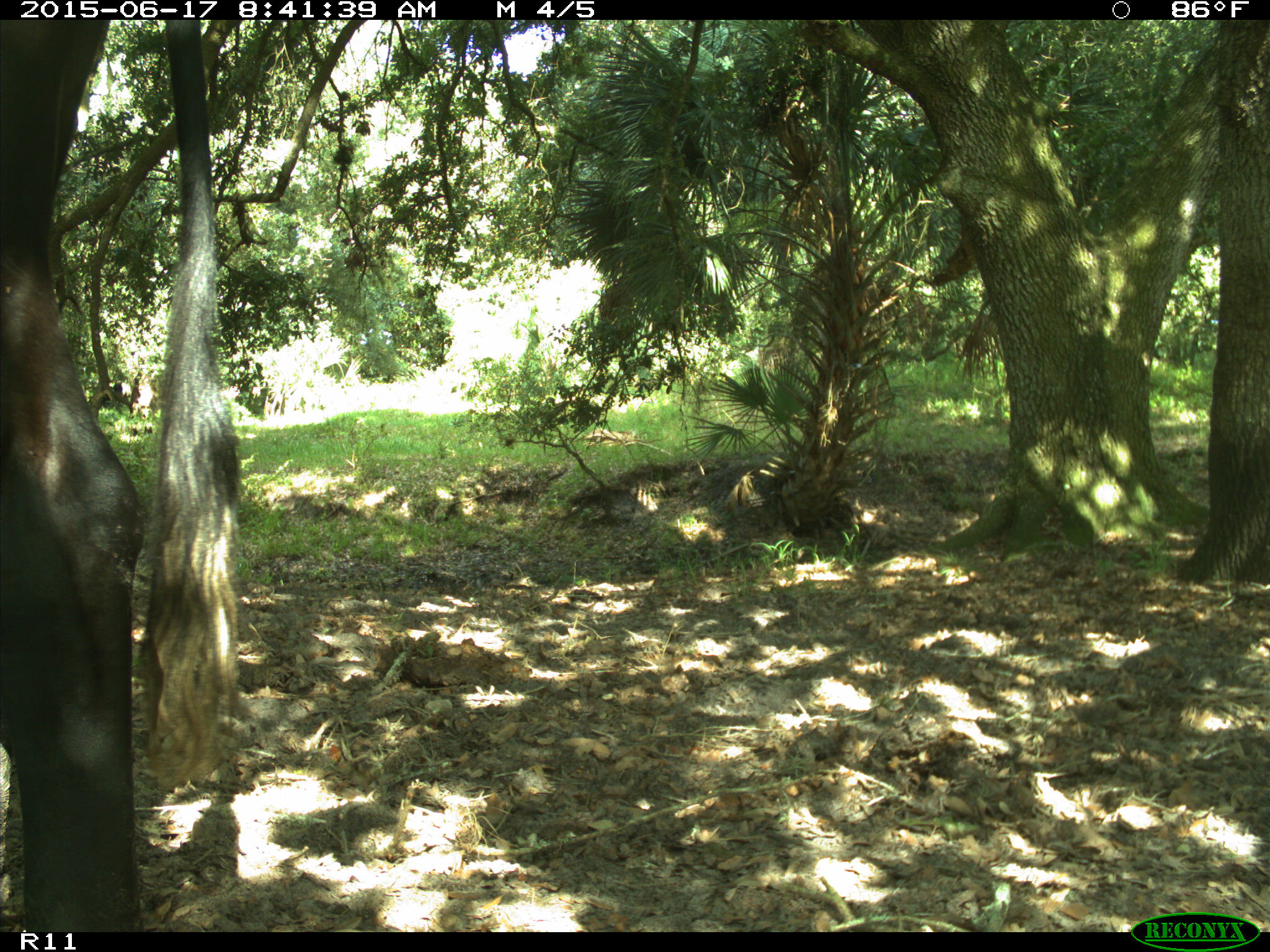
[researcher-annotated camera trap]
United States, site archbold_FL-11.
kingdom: Animalia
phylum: Chordata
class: Mammalia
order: Artiodactyla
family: Bovidae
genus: Bos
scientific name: Bos taurus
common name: domestic cow